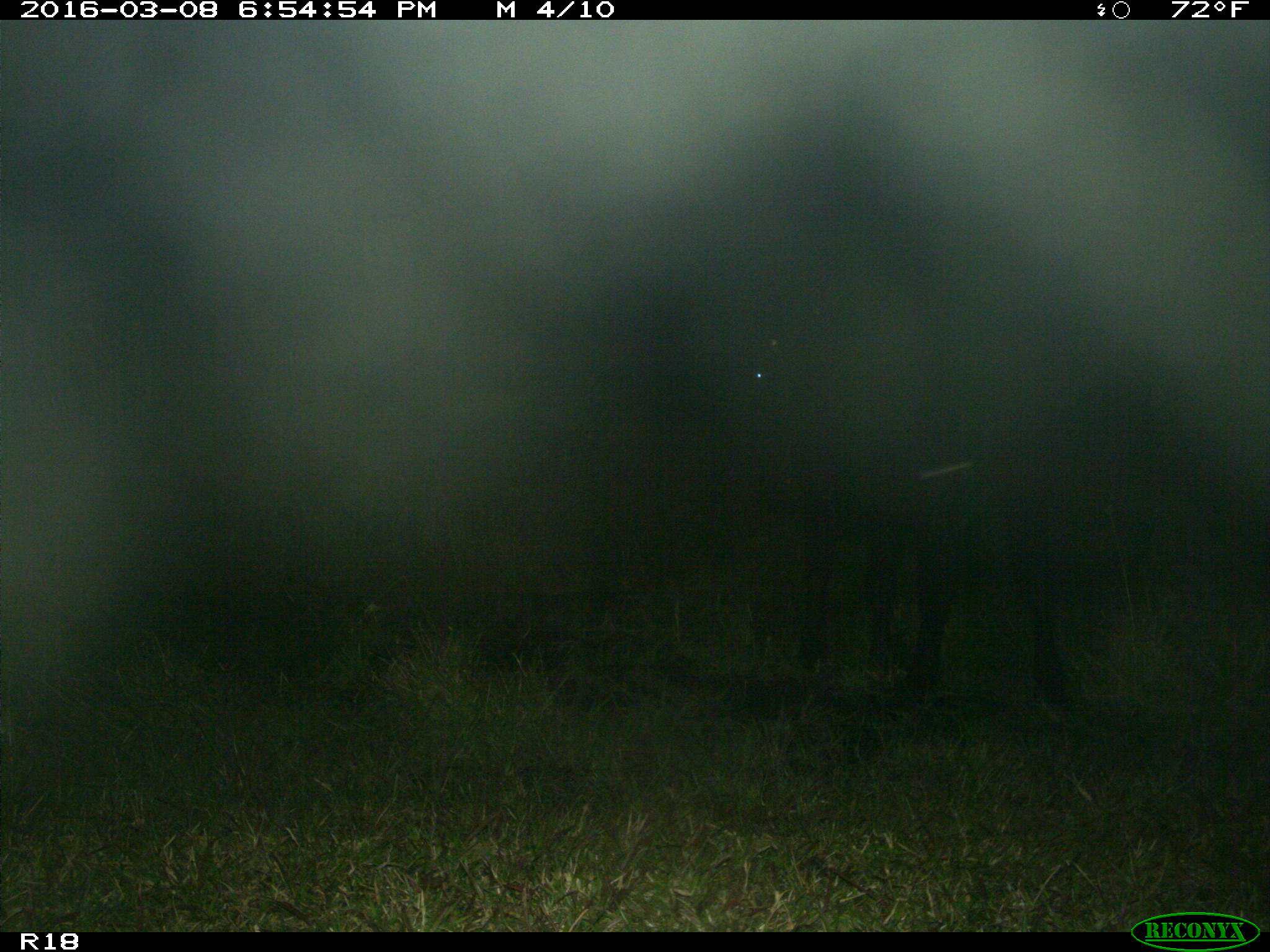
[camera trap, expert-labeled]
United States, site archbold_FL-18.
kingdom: Animalia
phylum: Chordata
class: Mammalia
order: Artiodactyla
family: Bovidae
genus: Bos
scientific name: Bos taurus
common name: domestic cow